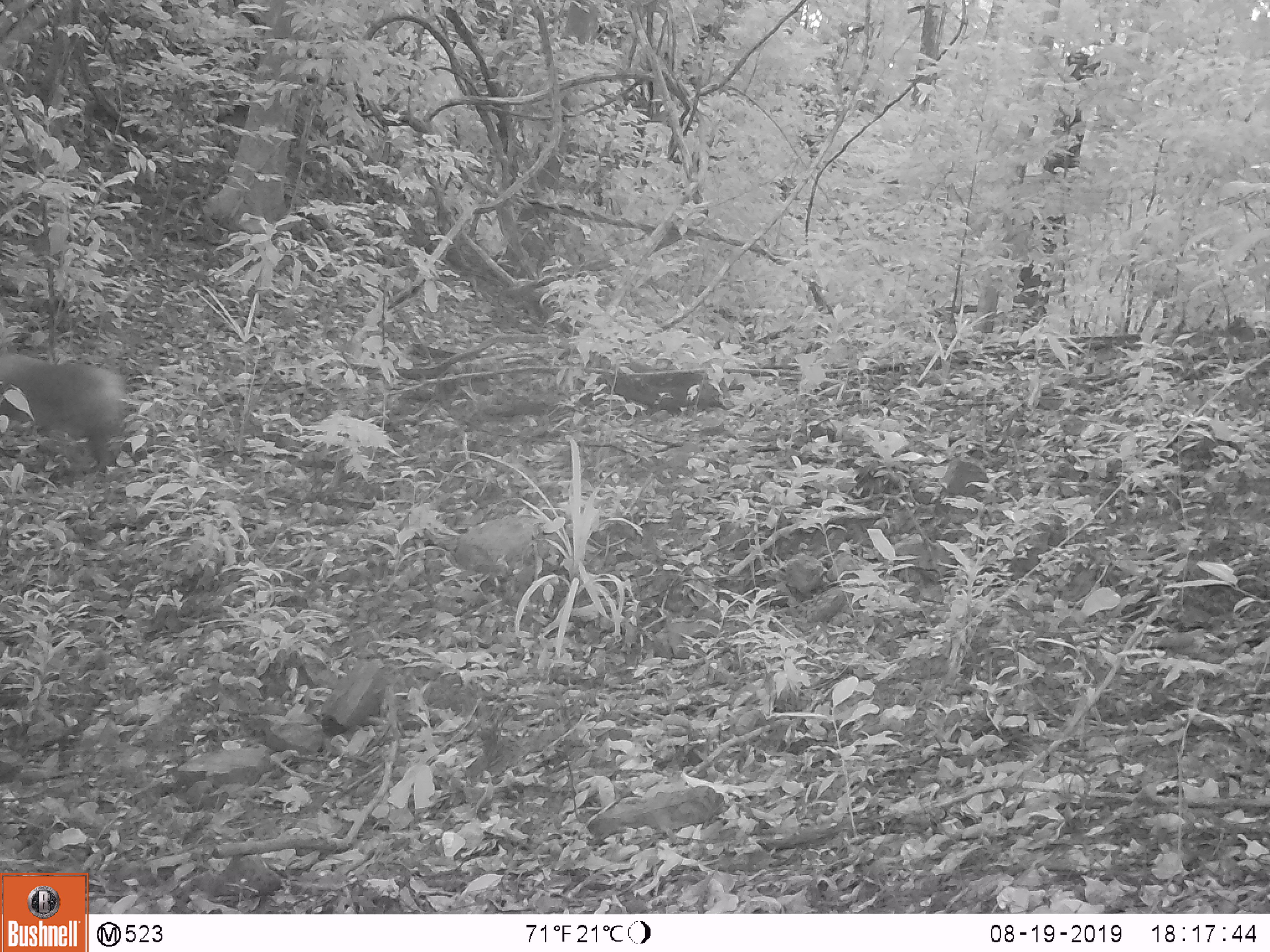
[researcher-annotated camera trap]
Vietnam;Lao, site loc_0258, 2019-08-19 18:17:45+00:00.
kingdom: Animalia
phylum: Chordata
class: Mammalia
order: Primates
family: Cercopithecidae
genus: Macaca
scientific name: Macaca nemestrina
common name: pig-tailed macaque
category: pig tailed macaque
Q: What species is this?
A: Pig tailed macaque (pig-tailed macaque) (Macaca nemestrina).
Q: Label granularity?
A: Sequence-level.